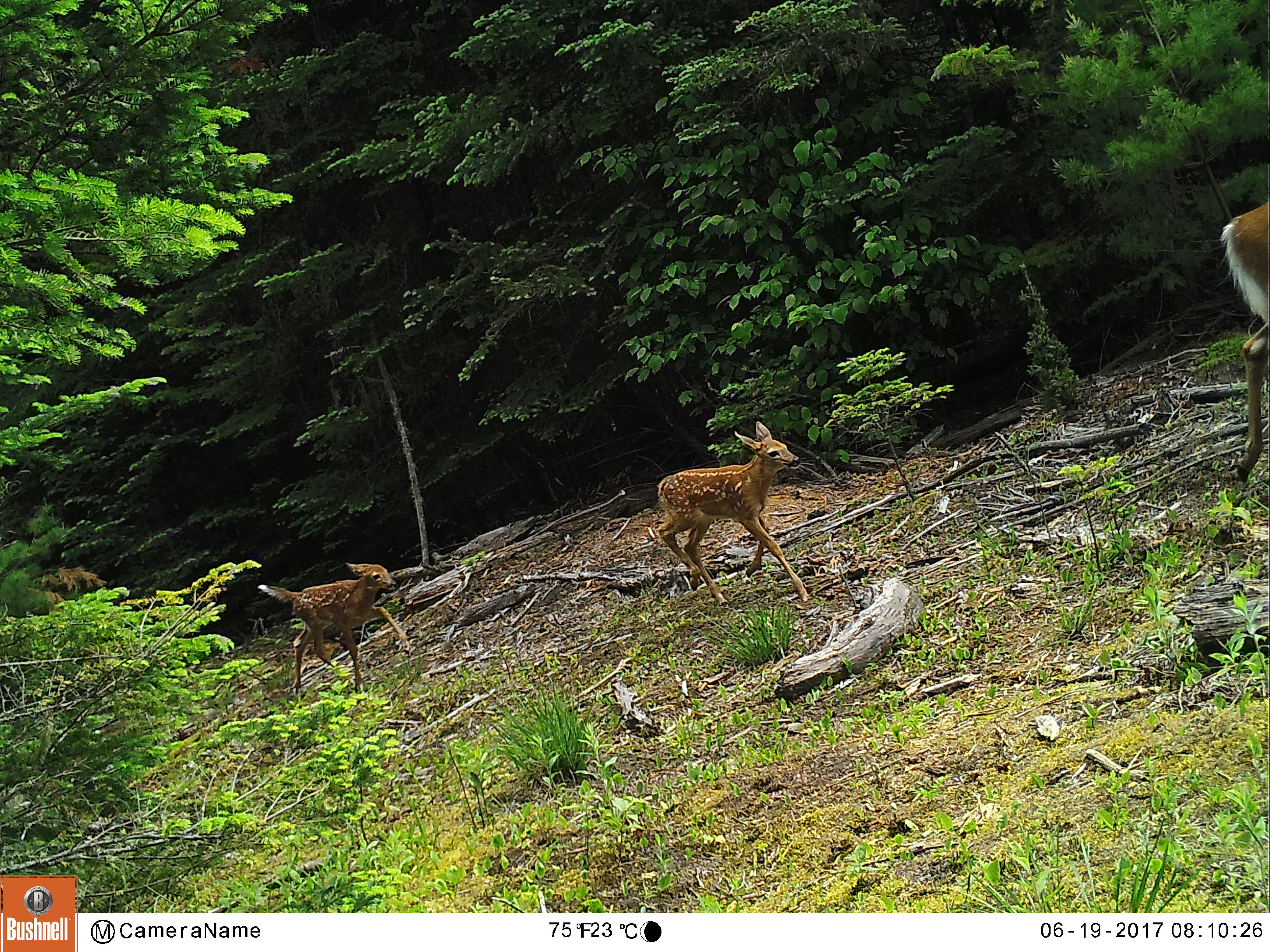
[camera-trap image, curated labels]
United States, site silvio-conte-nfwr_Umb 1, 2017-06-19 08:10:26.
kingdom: Animalia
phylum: Chordata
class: Mammalia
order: Artiodactyla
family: Cervidae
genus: Odocoileus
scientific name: Odocoileus virginianus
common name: white-tailed deer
White-tailed deer (Odocoileus virginianus).